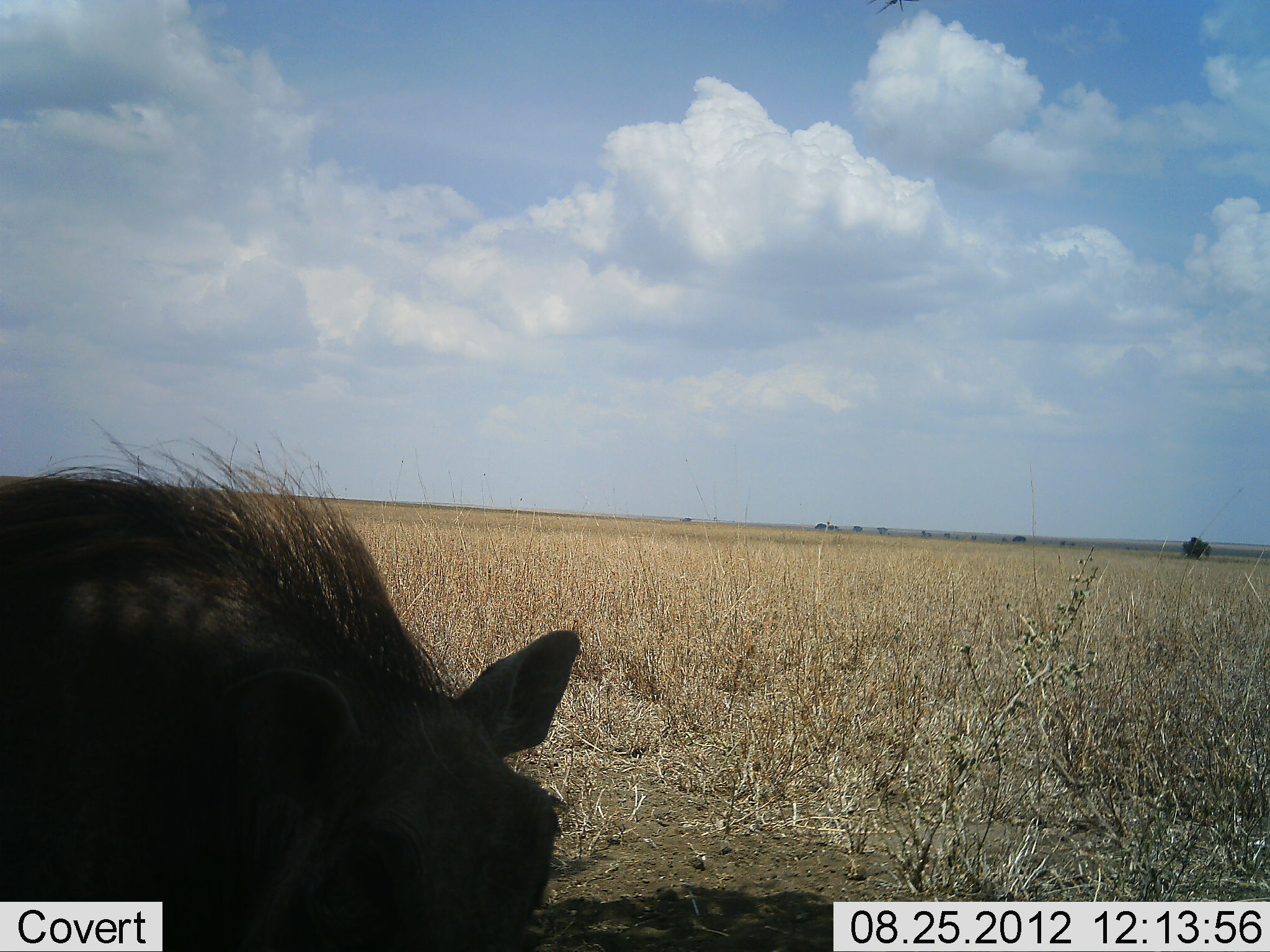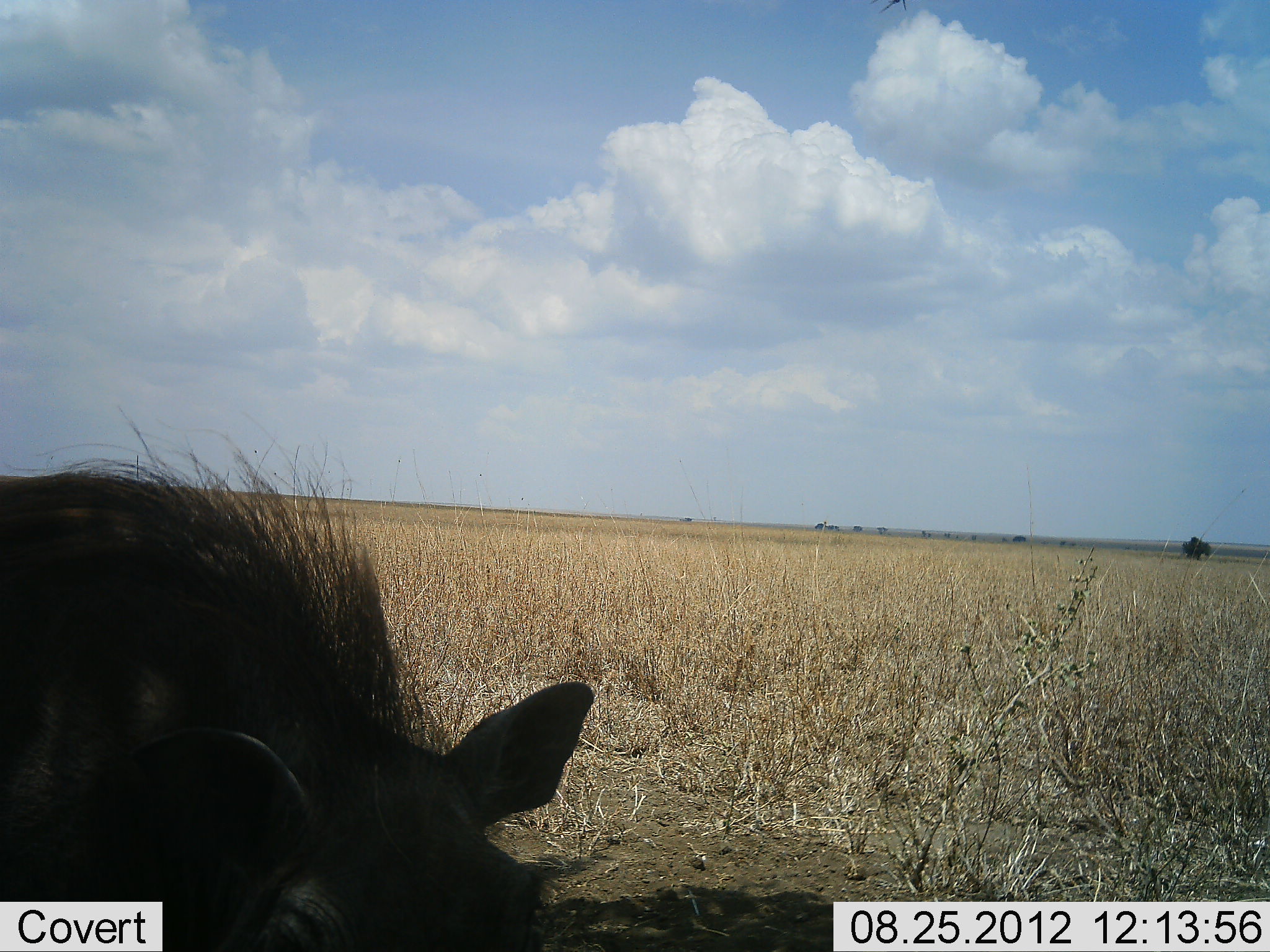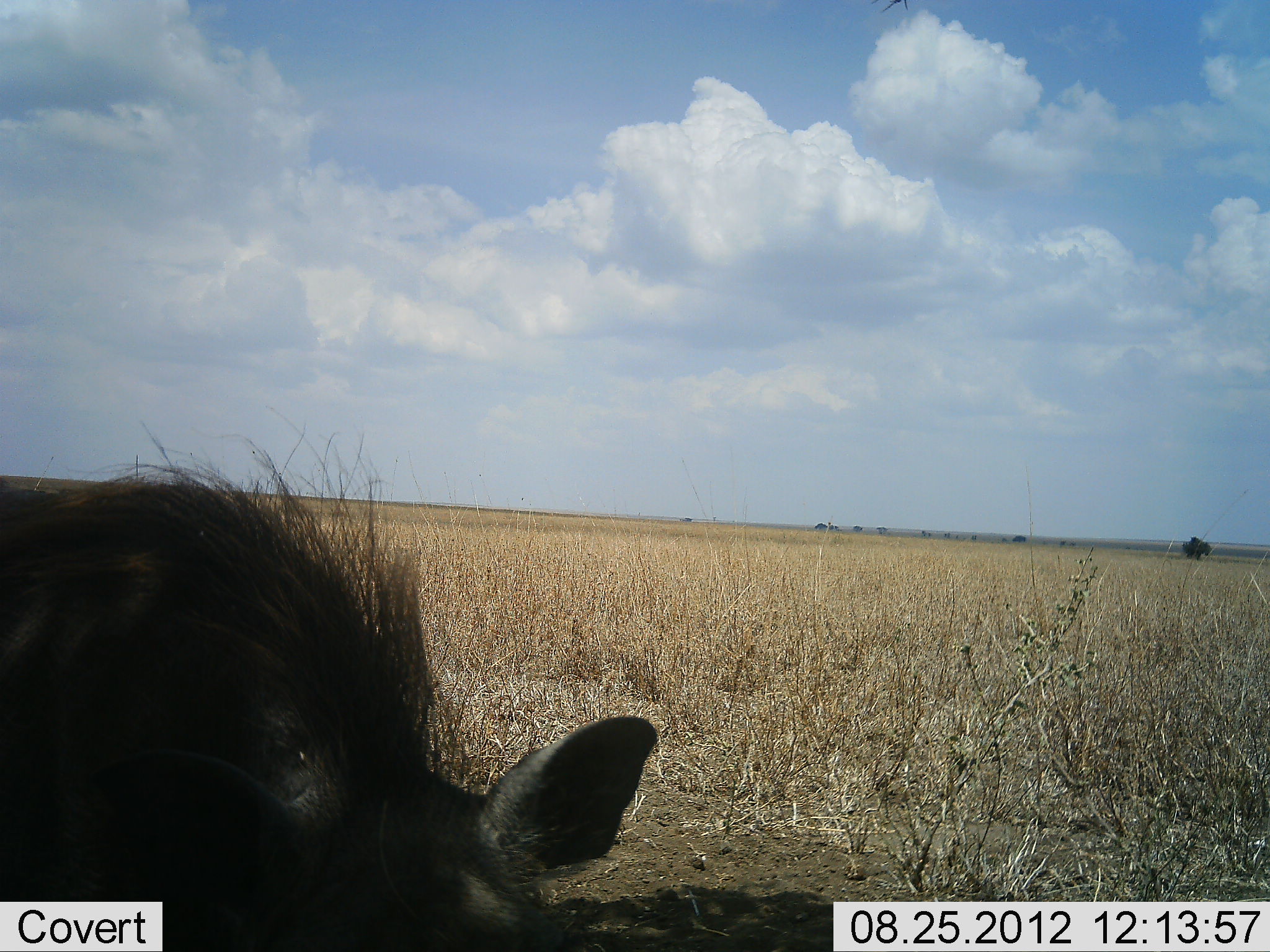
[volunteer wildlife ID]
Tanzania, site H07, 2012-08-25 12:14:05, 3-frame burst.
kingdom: Animalia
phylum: Chordata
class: Mammalia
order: Artiodactyla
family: Suidae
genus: Phacochoerus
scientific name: Phacochoerus africanus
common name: warthog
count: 1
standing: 45%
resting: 0%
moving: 9%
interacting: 0%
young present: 0%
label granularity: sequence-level